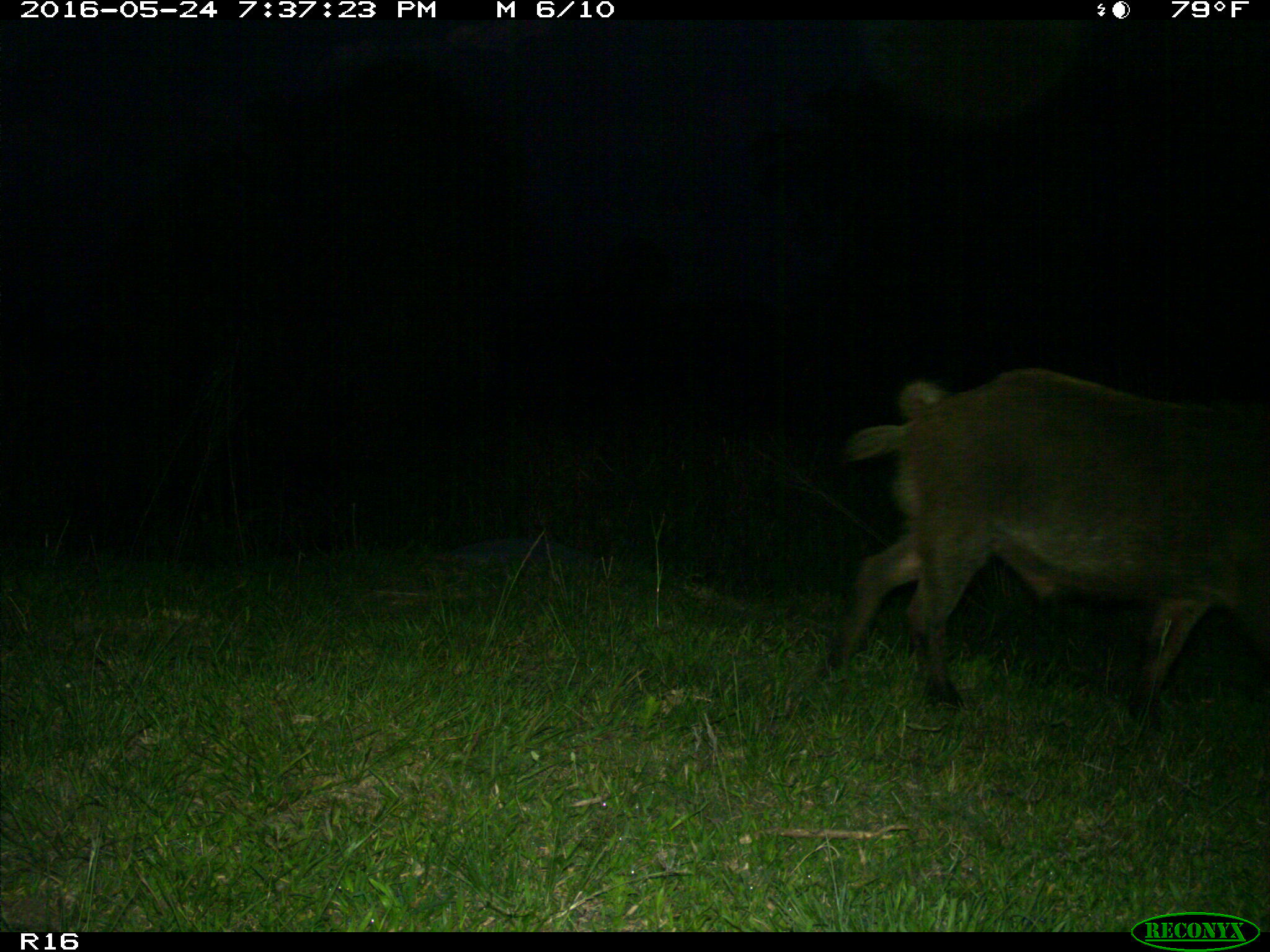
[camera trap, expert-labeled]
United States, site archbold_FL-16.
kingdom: Animalia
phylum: Chordata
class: Mammalia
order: Artiodactyla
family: Suidae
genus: Sus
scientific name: Sus scrofa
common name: wild boar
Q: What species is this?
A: Sus scrofa (wild boar).